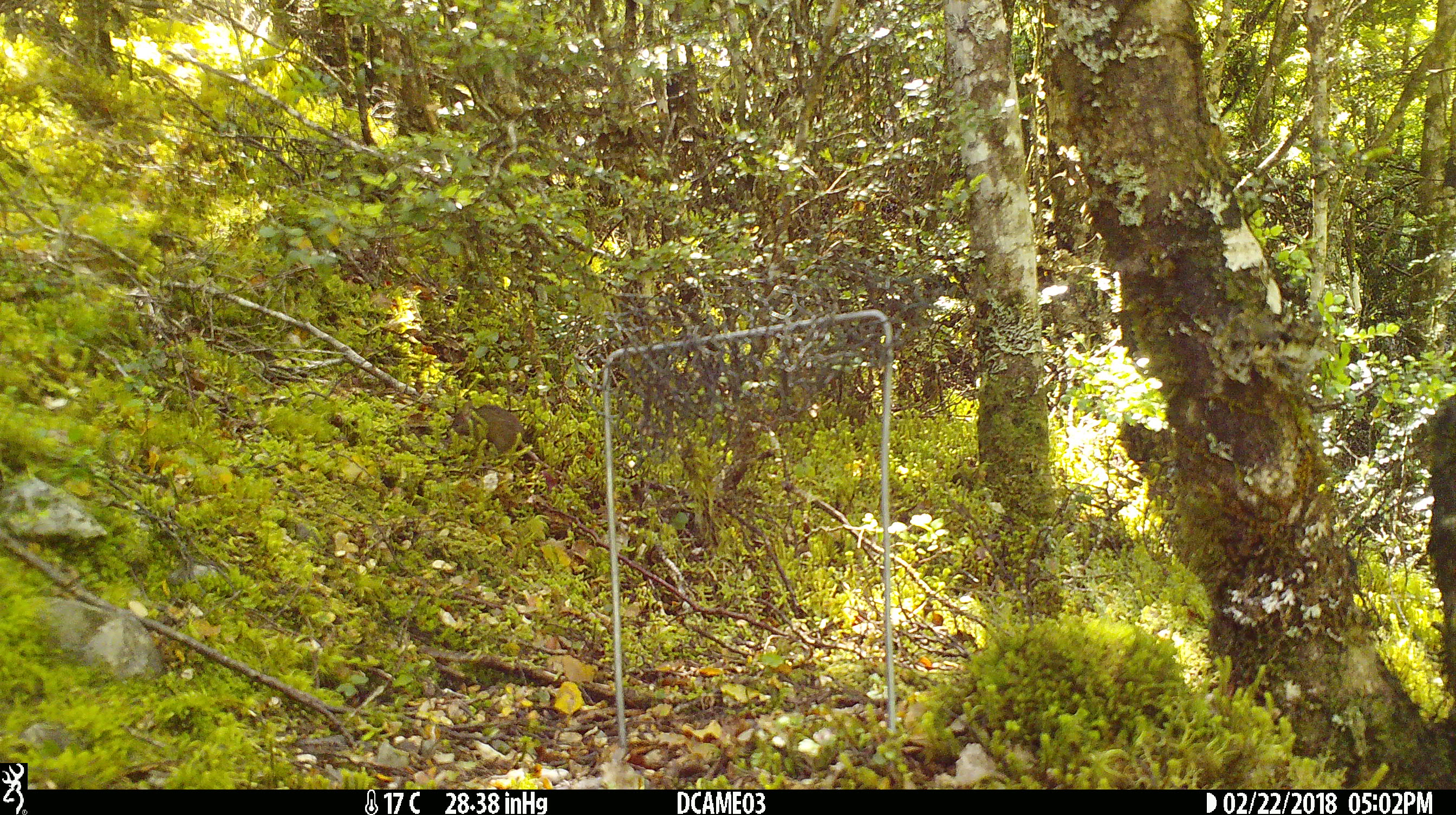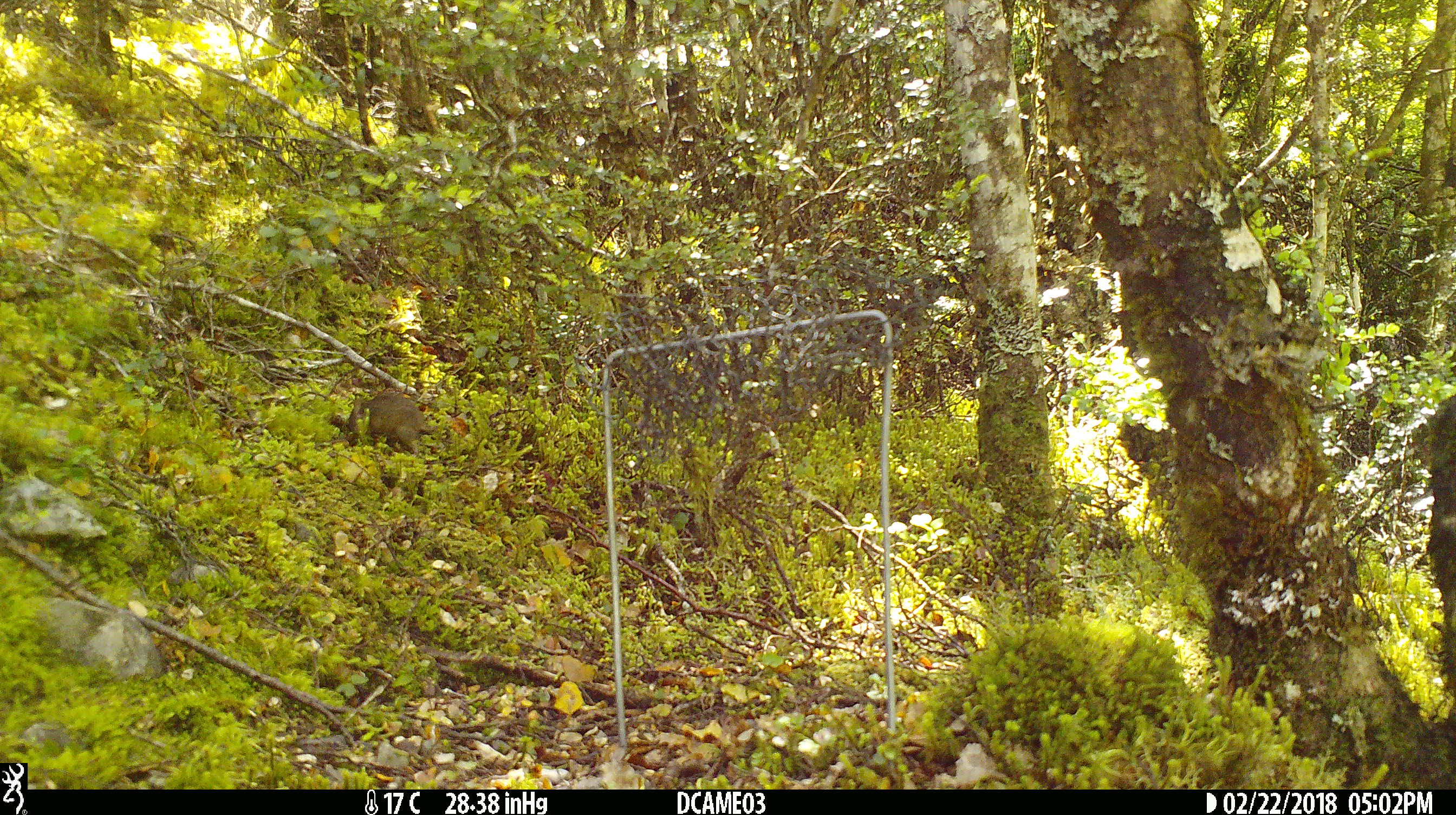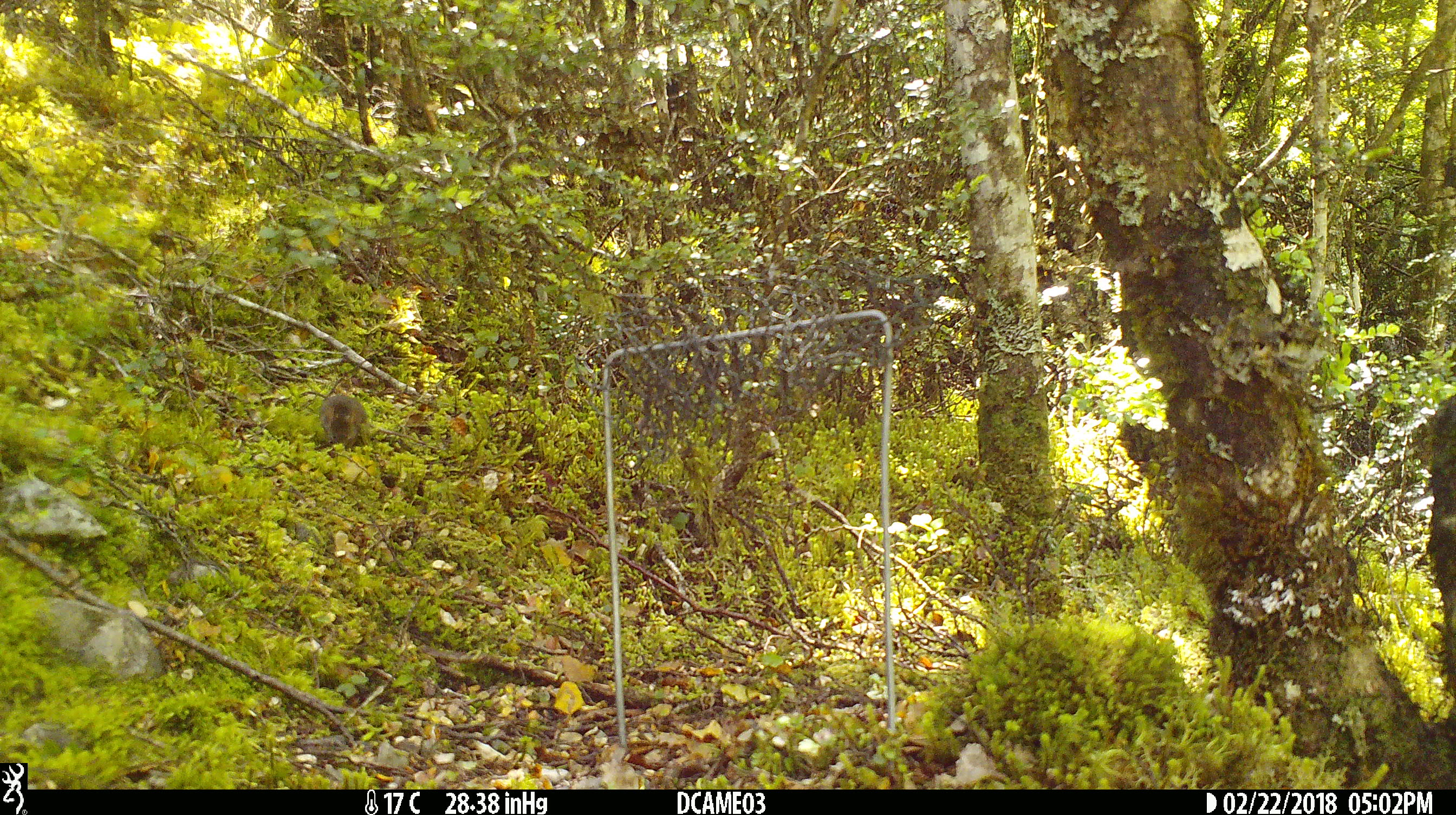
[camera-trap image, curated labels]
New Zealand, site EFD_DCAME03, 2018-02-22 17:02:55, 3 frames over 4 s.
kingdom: Animalia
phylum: Chordata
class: Mammalia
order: Rodentia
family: Muridae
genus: Mus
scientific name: Mus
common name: mouse